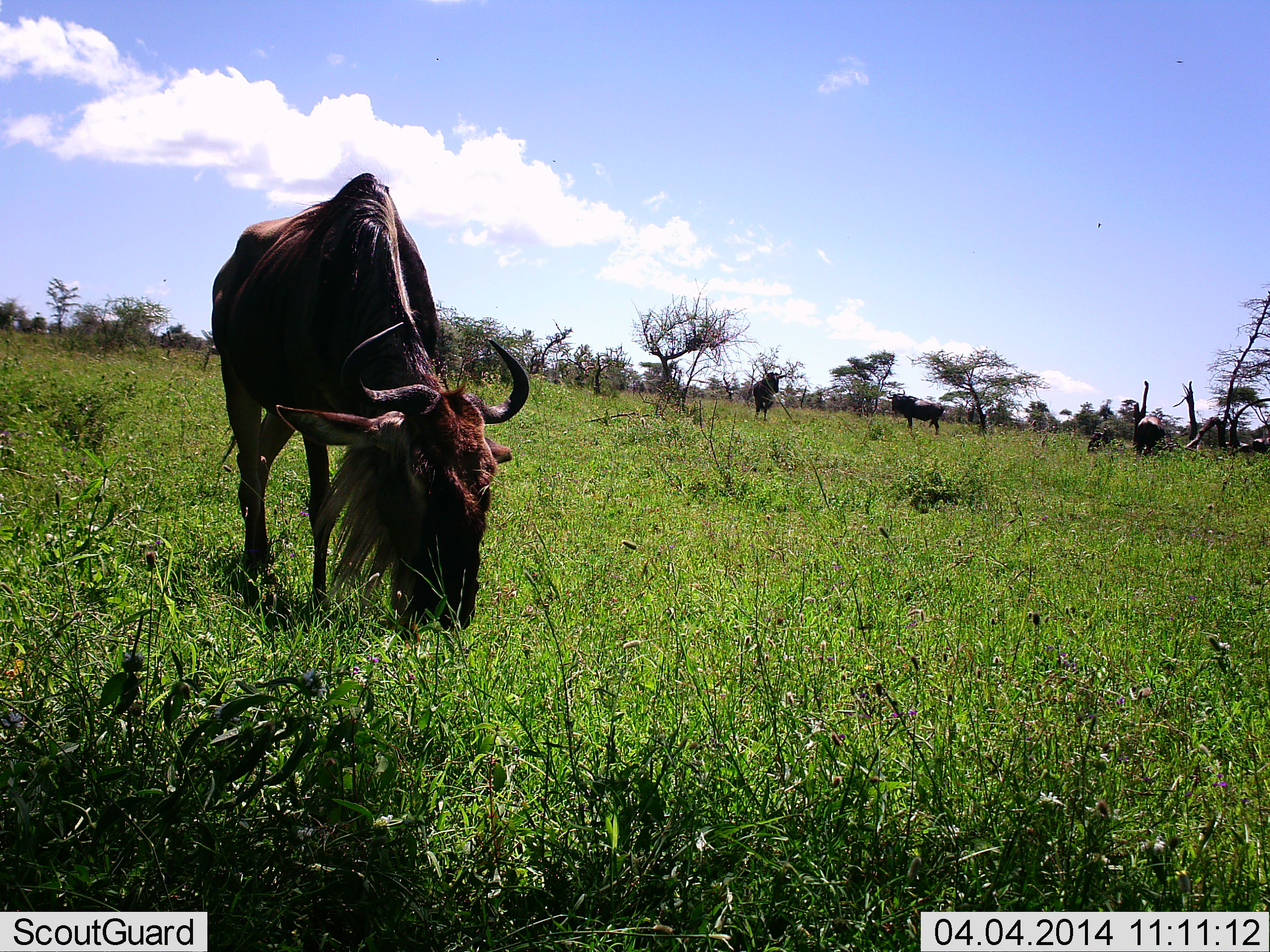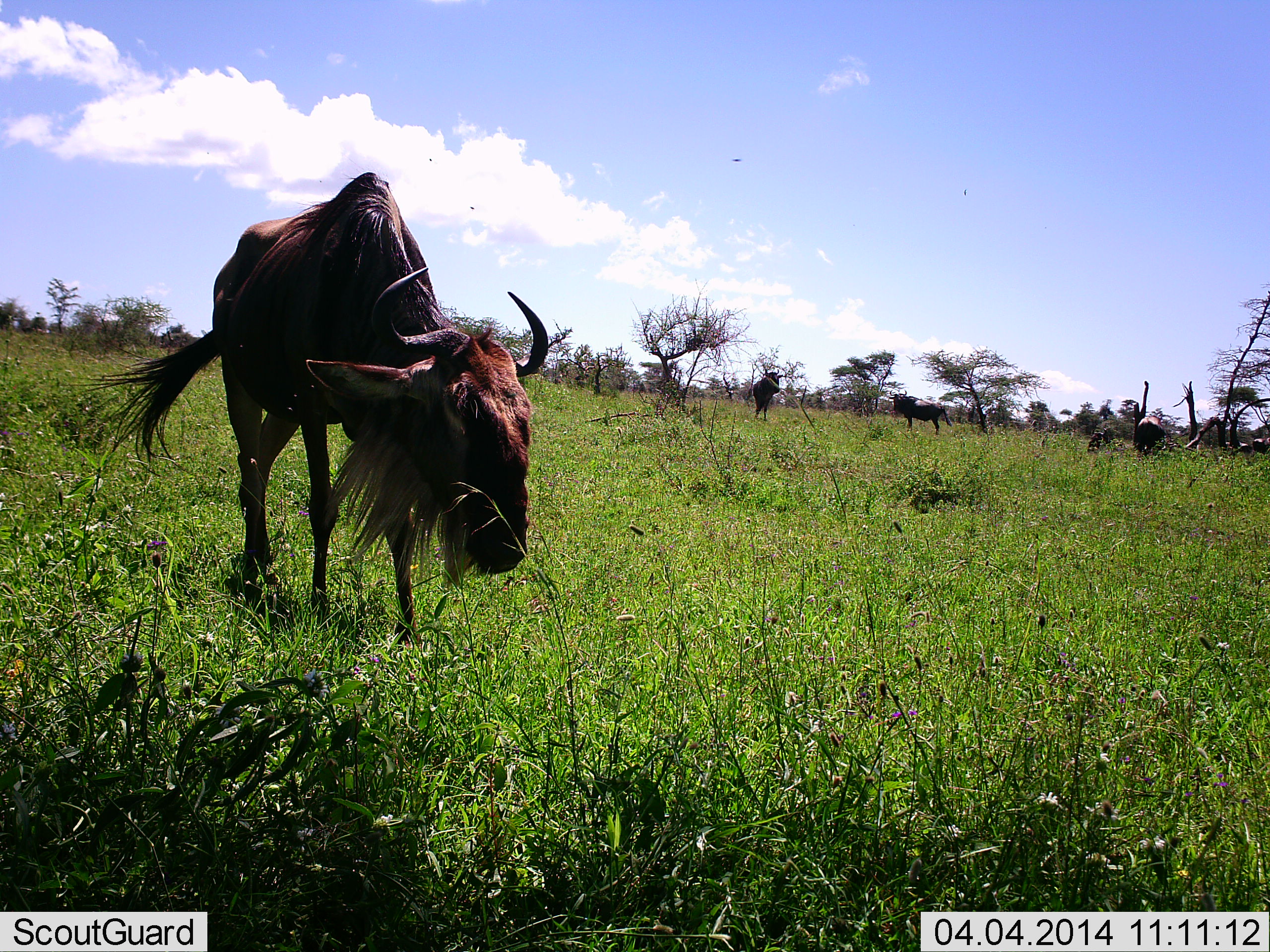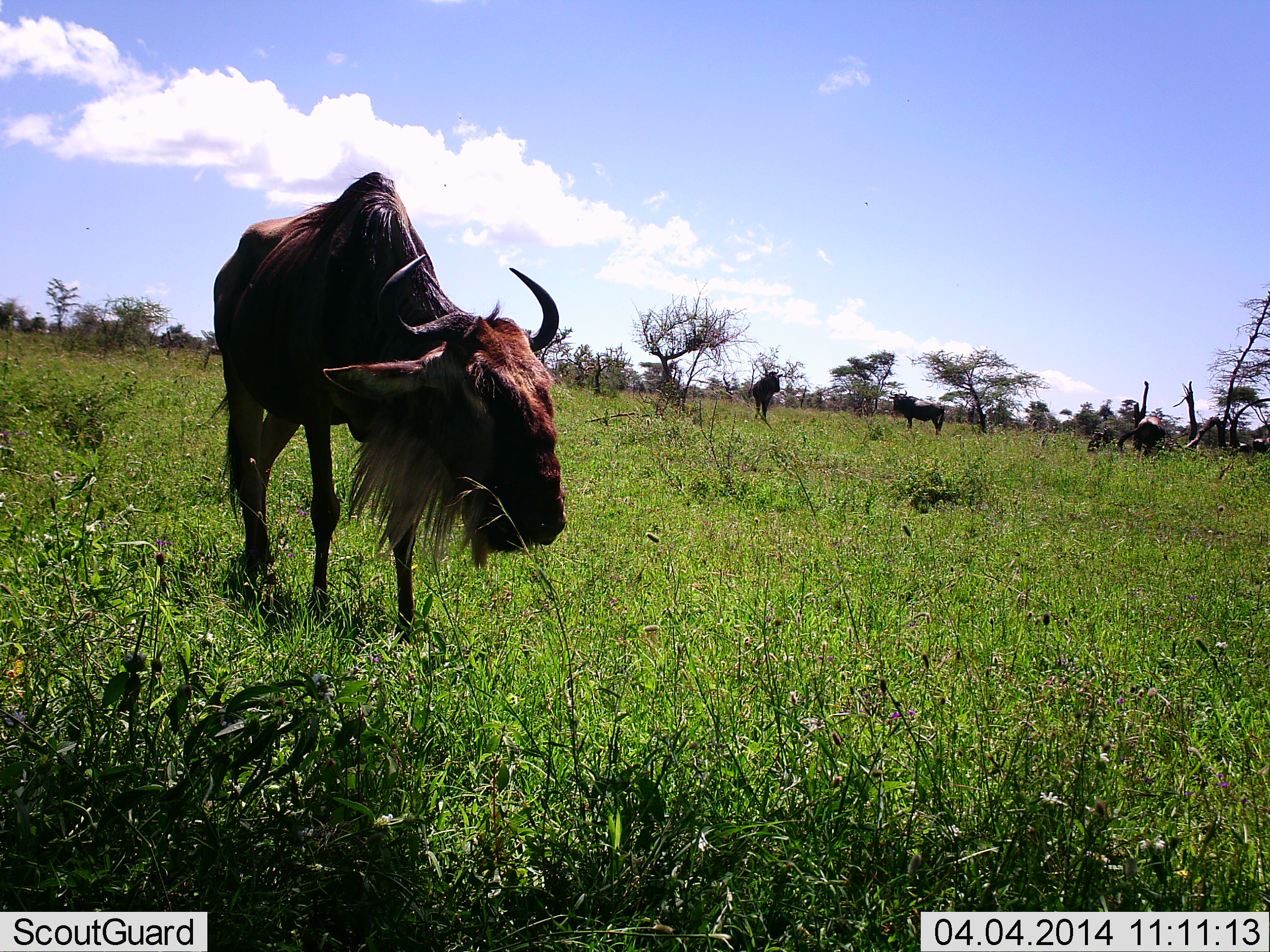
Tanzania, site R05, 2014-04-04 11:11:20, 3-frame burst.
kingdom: Animalia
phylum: Chordata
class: Mammalia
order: Artiodactyla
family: Bovidae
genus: Connochaetes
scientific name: Connochaetes taurinus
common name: blue wildebeest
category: wildebeest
Wildebeest (blue wildebeest) (Connochaetes taurinus), count 4. Behavior (volunteer vote fractions): standing 73%, resting 0%, moving 0%, interacting 0%. Young present (vote fraction): 0%. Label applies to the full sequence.